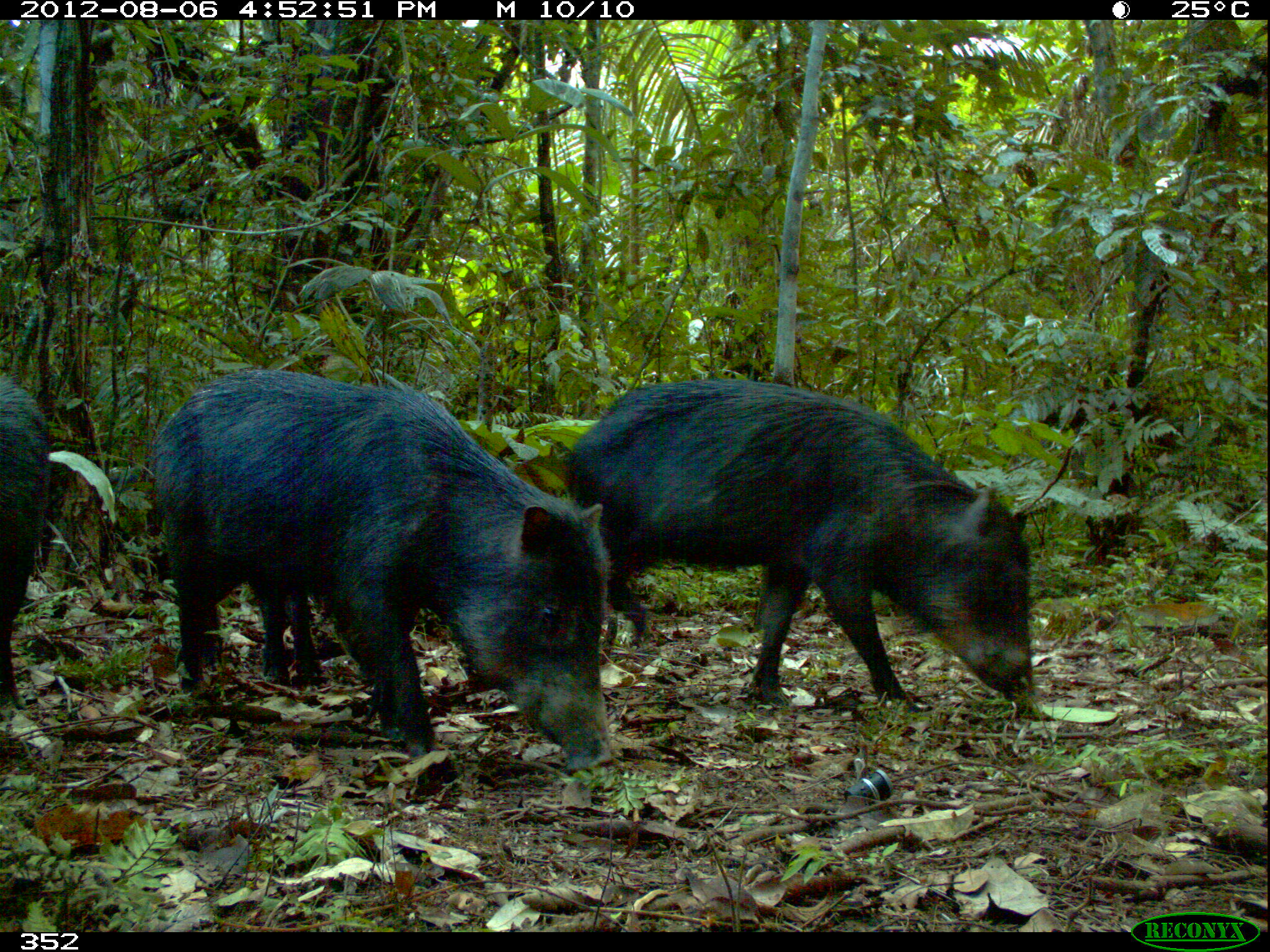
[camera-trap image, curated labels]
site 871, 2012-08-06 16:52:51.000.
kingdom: Animalia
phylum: Chordata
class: Mammalia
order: Artiodactyla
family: Tayassuidae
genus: Tayassu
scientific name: Tayassu pecari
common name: white-lipped peccary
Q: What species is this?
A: Tayassu pecari (white-lipped peccary).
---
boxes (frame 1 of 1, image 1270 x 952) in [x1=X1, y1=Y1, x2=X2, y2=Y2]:
tayassu pecari: [x1=149, y1=371, x2=613, y2=776]; [x1=566, y1=379, x2=1035, y2=710]; [x1=1, y1=368, x2=50, y2=719]